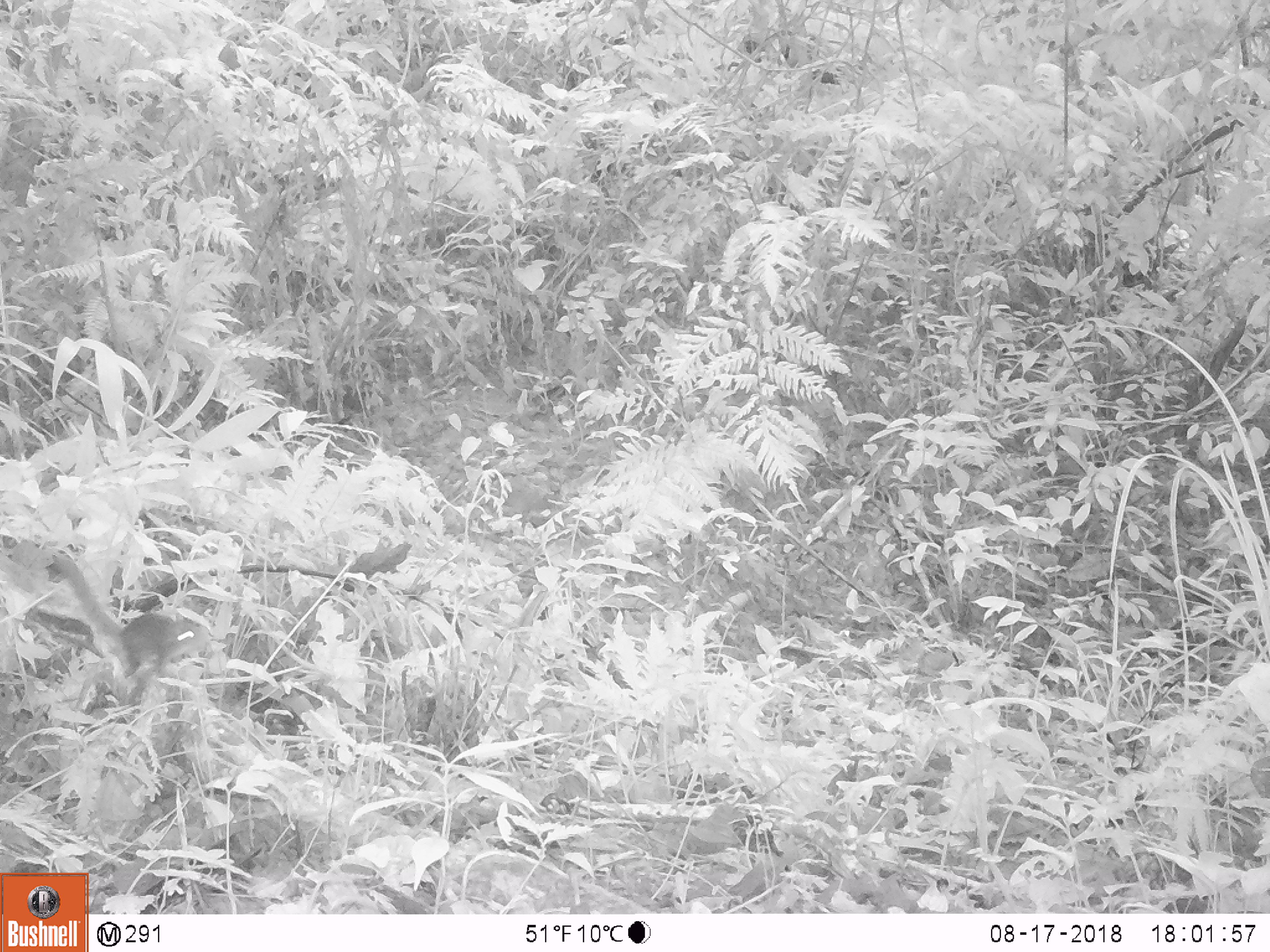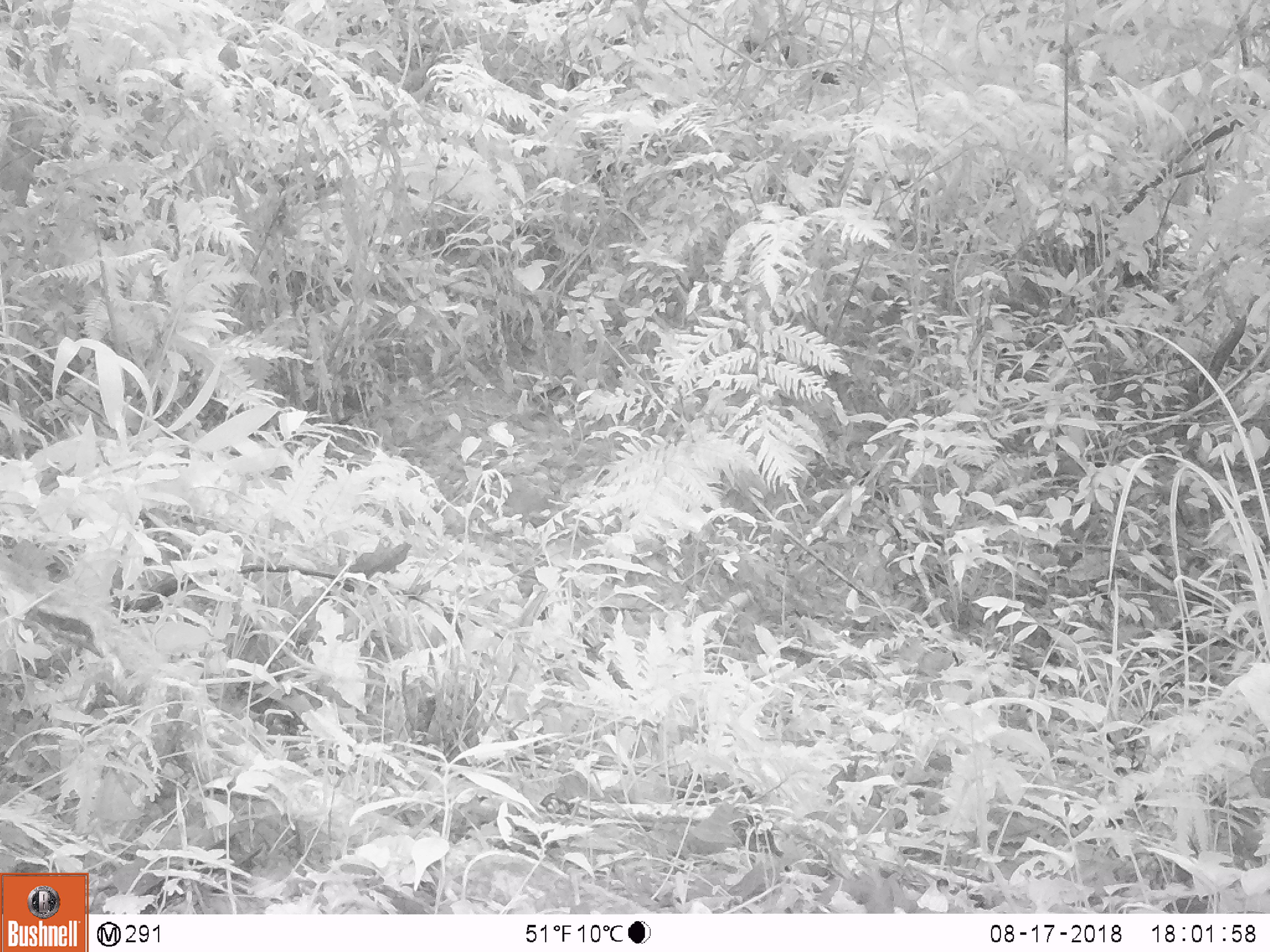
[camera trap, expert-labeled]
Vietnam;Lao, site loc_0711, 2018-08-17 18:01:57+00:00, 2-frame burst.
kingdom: Animalia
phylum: Chordata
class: Mammalia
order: Rodentia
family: Sciuridae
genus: Sciurus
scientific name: Sciurus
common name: squirrel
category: unidentified squirrel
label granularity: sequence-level